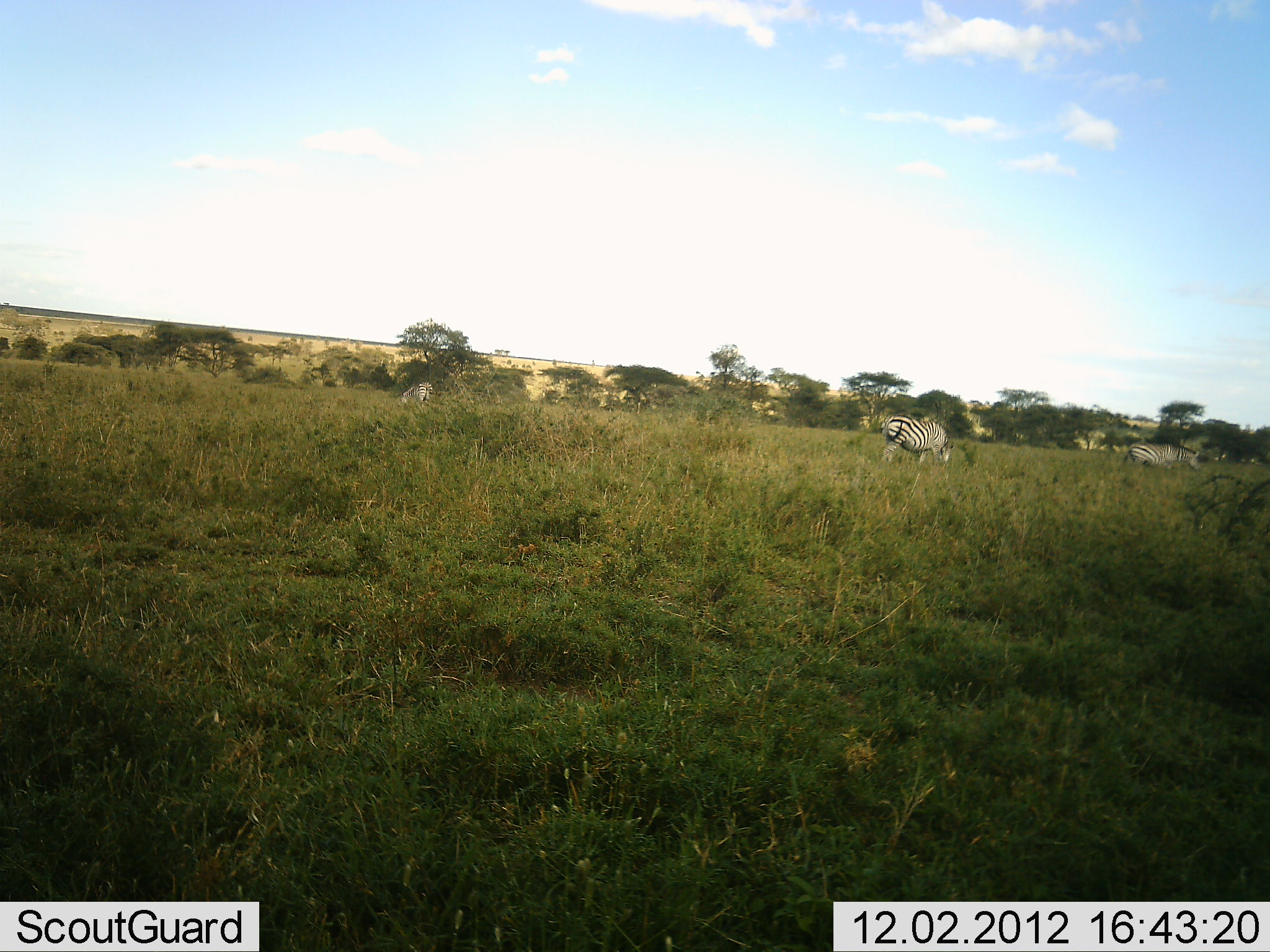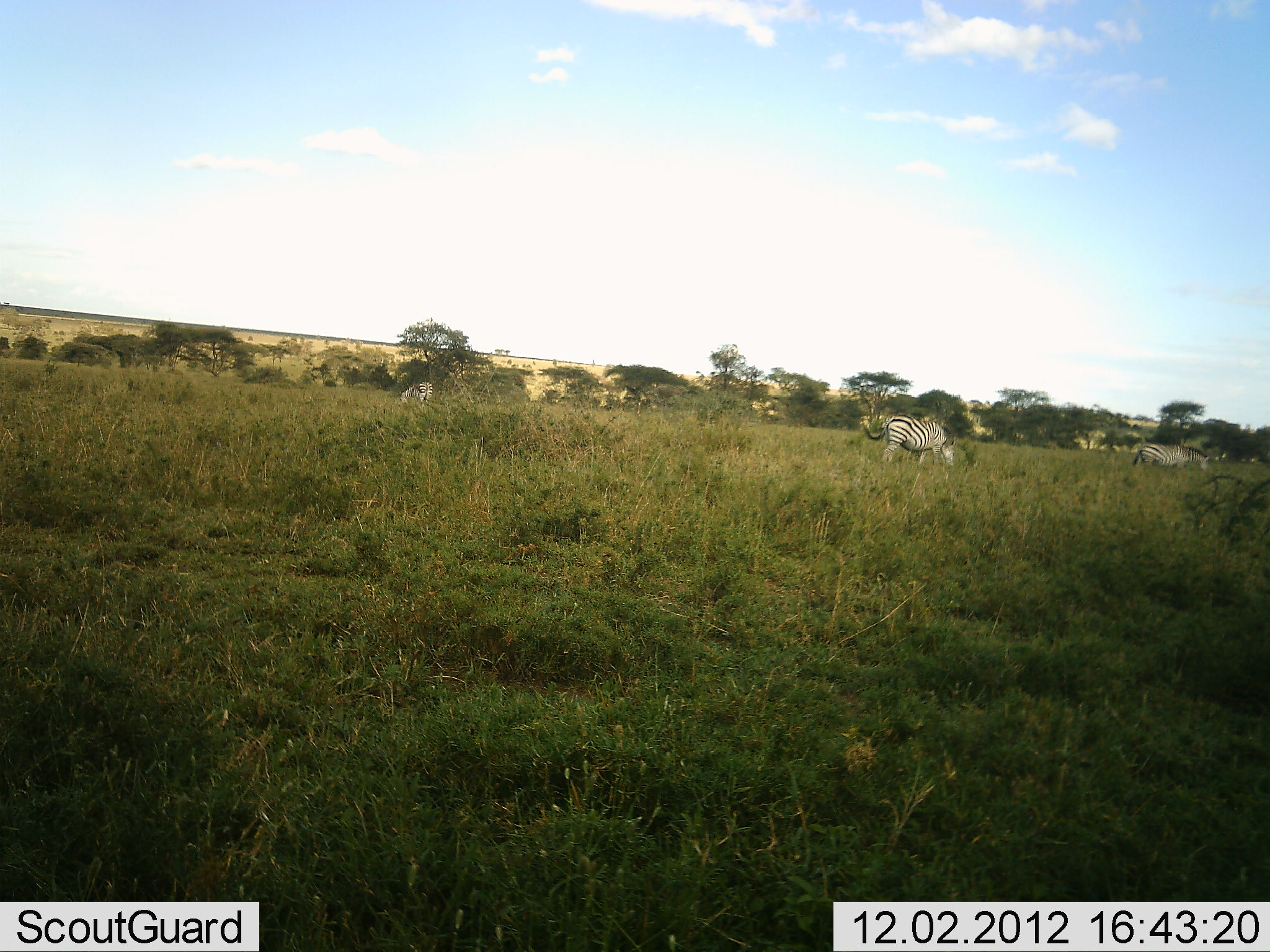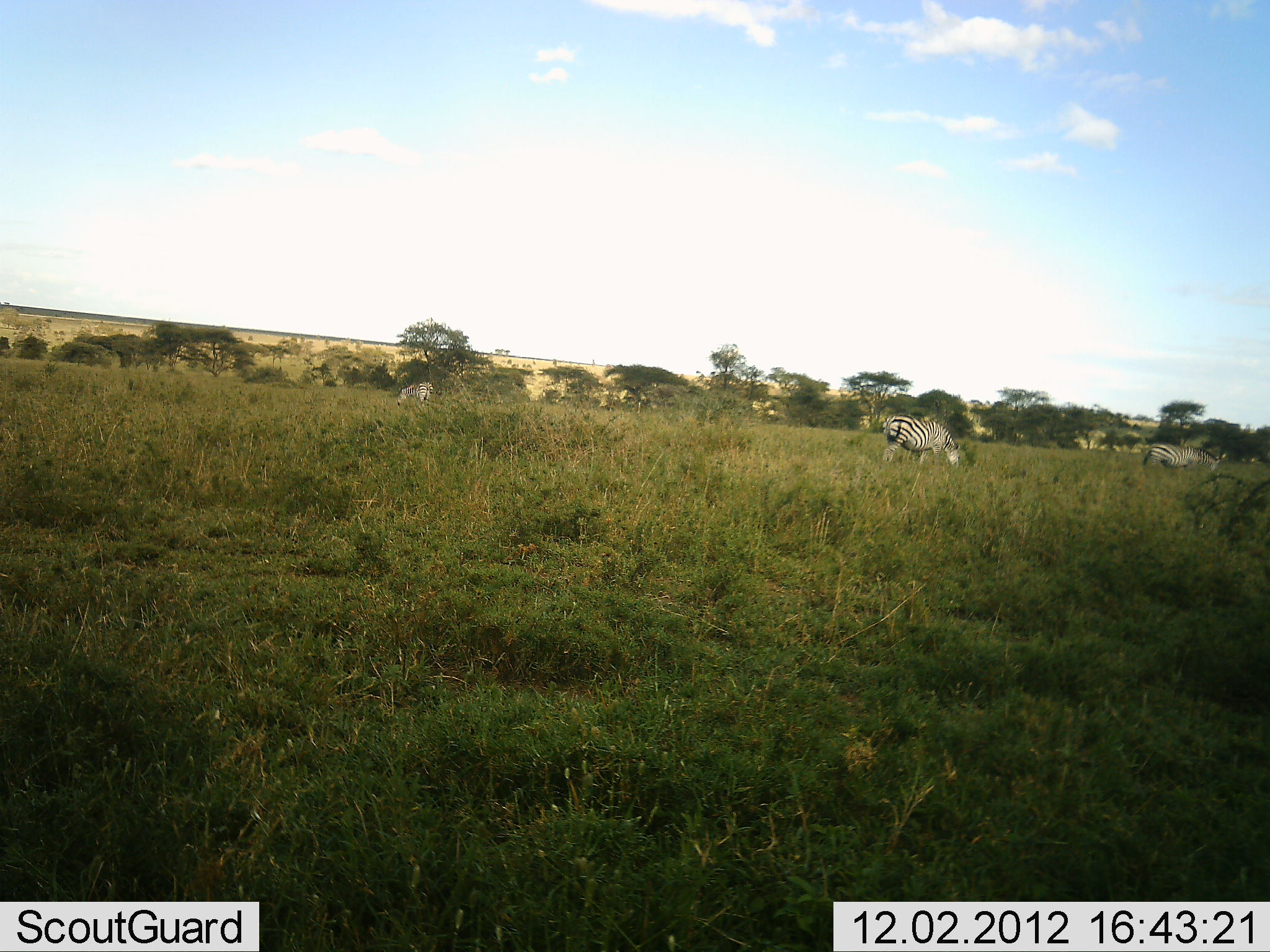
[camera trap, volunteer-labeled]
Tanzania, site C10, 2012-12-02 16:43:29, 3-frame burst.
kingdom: Animalia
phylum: Chordata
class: Mammalia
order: Perissodactyla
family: Equidae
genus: Equus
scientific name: Equus quagga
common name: plains zebra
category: zebra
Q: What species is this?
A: Zebra (plains zebra) (Equus quagga).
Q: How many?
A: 3.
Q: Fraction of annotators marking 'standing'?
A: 40%.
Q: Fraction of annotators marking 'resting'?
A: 0%.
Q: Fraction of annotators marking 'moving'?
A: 20%.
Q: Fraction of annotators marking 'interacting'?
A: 0%.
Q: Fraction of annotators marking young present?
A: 0%.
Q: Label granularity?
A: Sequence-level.